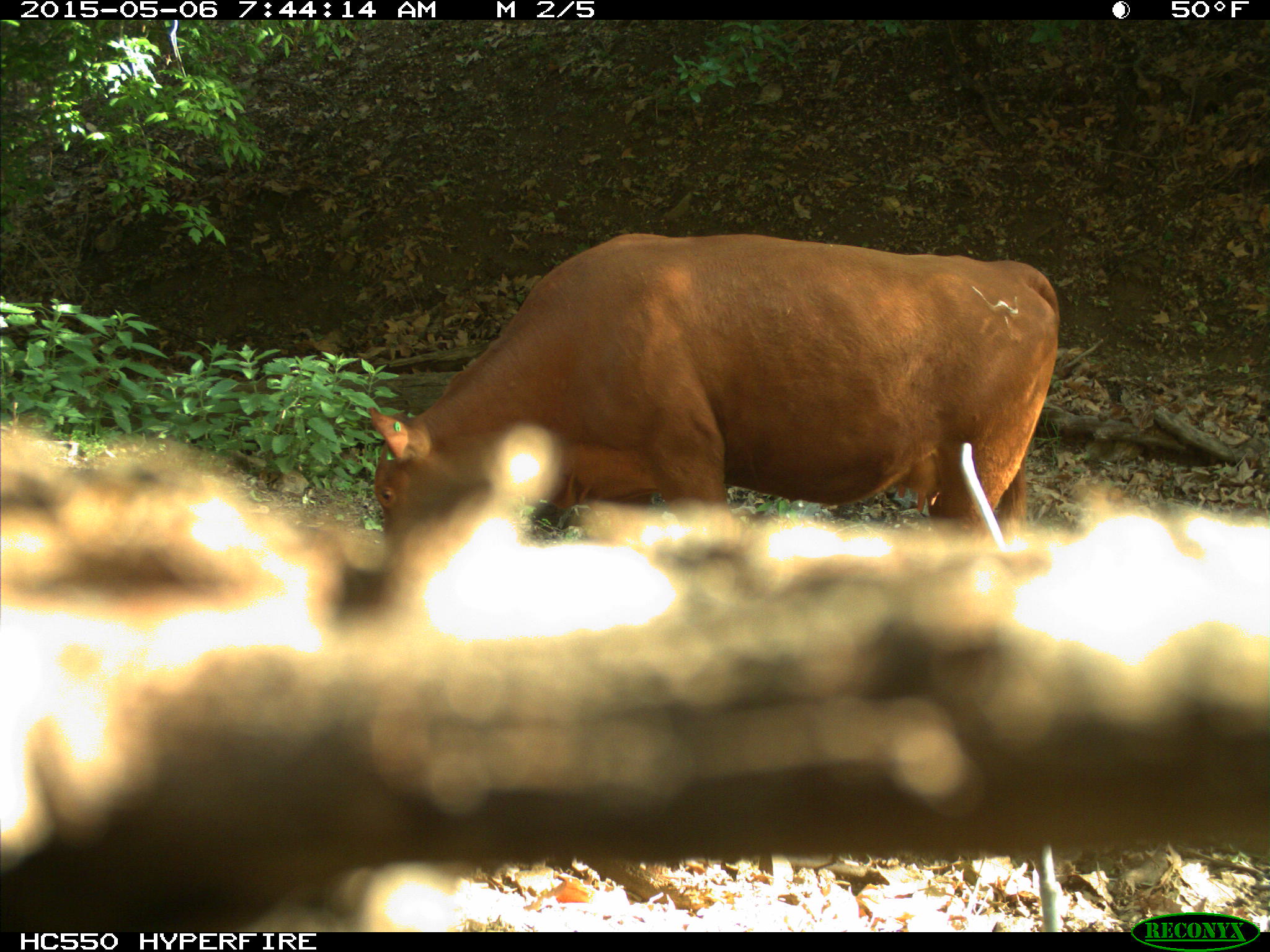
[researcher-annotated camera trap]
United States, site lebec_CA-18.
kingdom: Animalia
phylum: Chordata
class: Mammalia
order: Artiodactyla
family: Bovidae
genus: Bos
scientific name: Bos taurus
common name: domestic cow